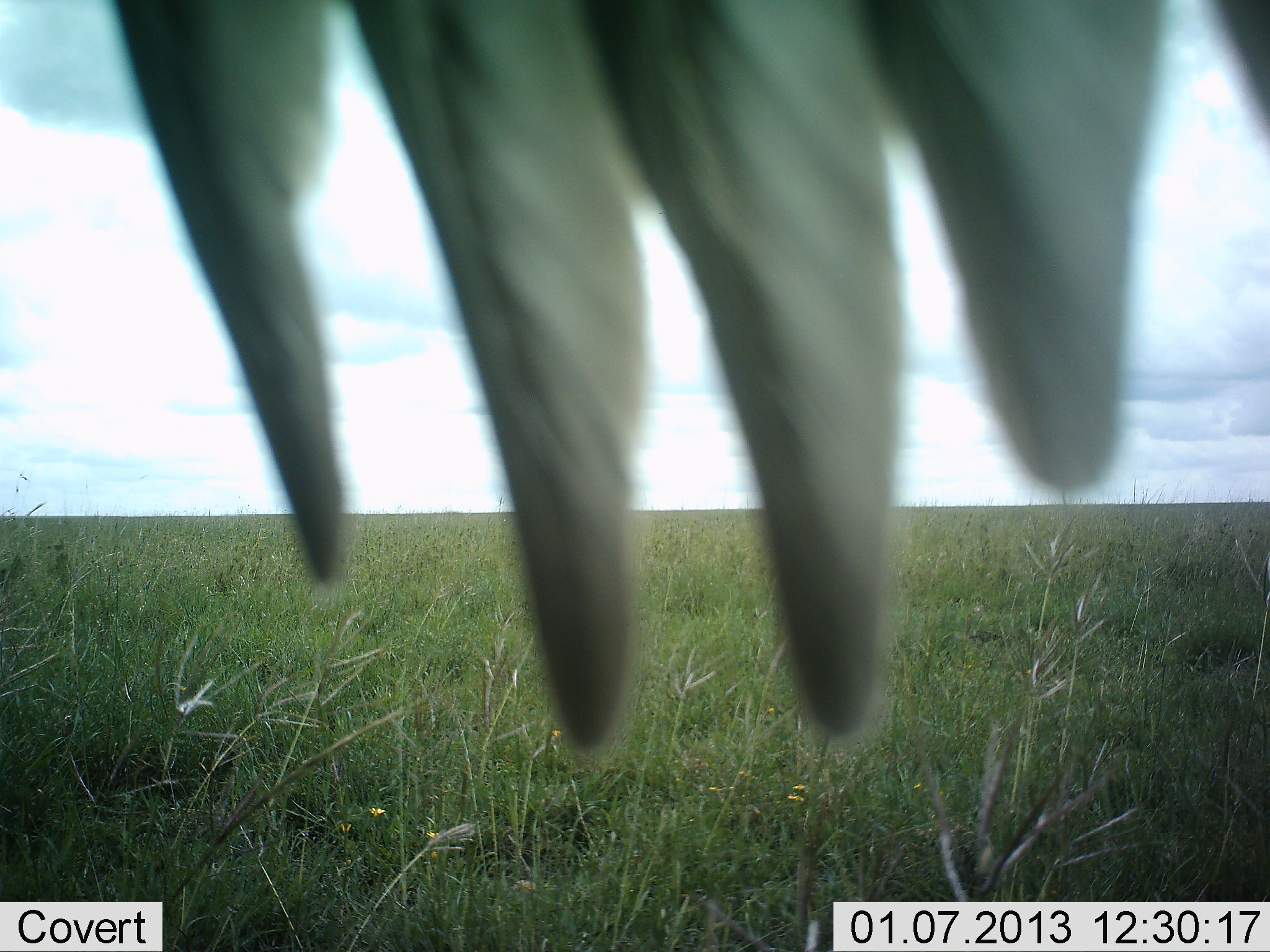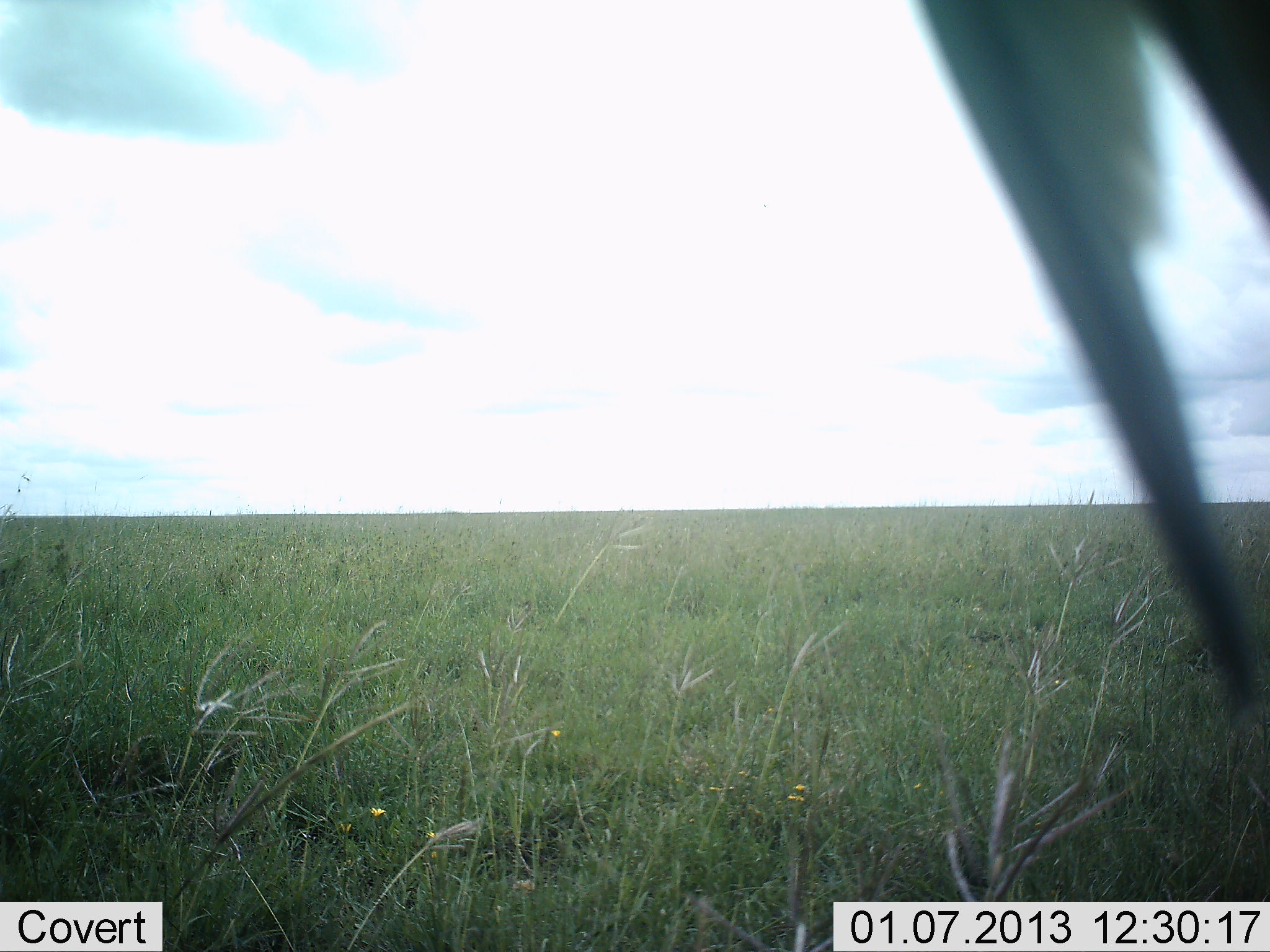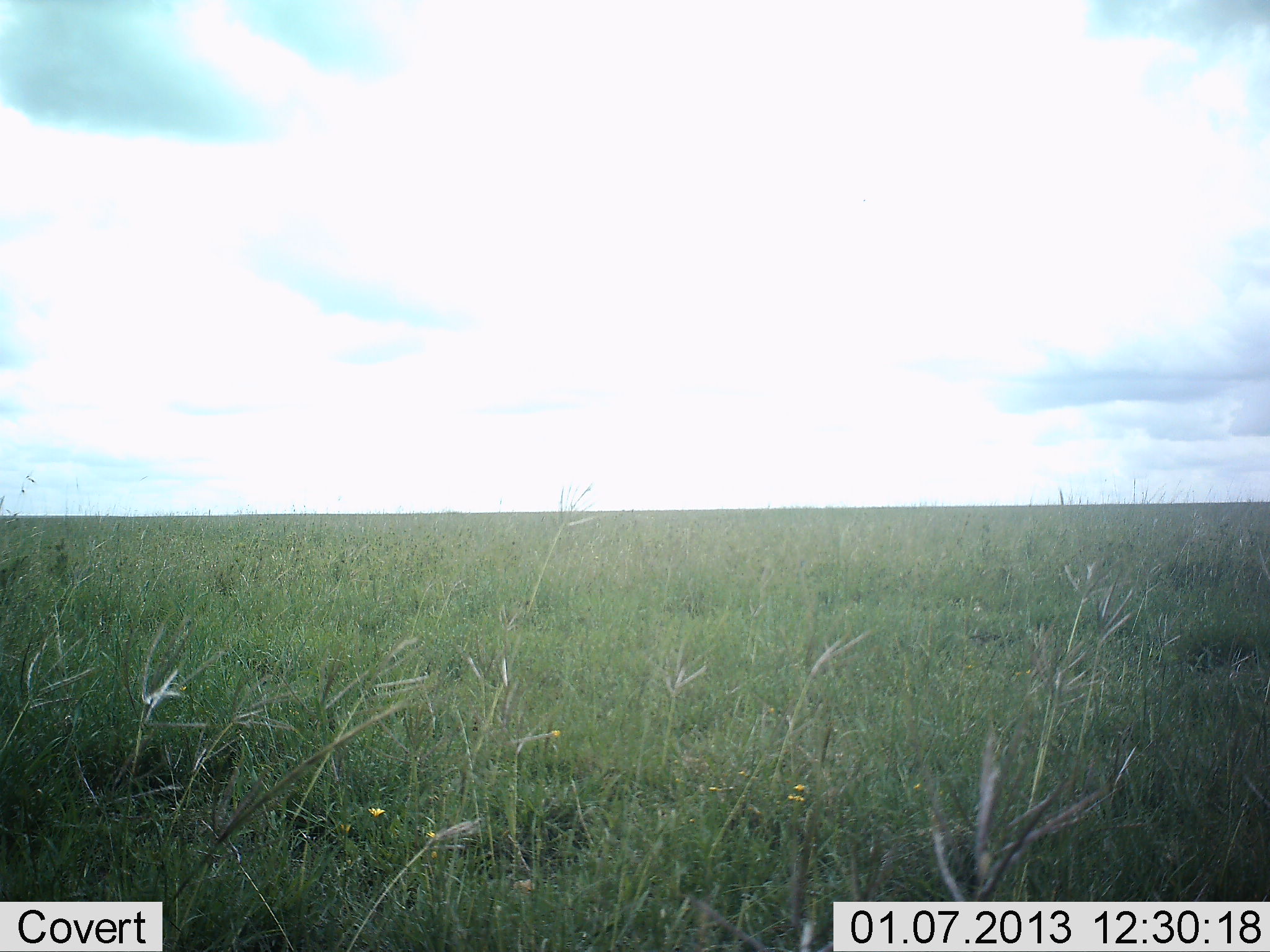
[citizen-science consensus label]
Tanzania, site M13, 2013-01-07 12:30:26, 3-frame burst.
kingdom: Animalia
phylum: Chordata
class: Aves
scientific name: Aves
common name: bird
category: otherbird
Otherbird (bird) (Aves), count 1. Behavior (volunteer vote fractions): standing 31%, resting 31%, moving 31%, interacting 6%. Young present (vote fraction): 0%. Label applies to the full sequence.